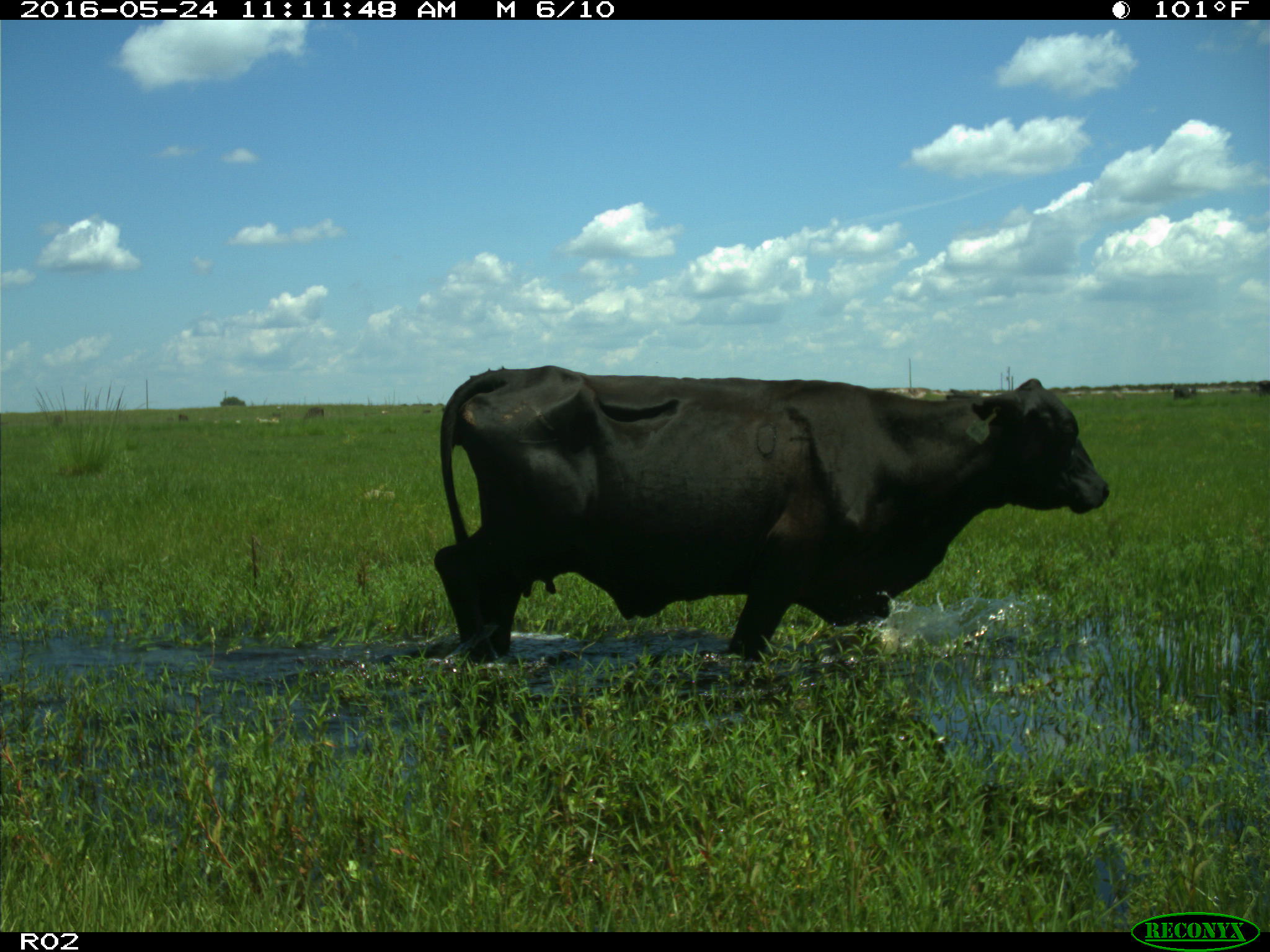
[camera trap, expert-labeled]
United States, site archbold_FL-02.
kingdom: Animalia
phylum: Chordata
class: Mammalia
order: Artiodactyla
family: Bovidae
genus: Bos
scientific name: Bos taurus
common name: domestic cow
Bos taurus (domestic cow).